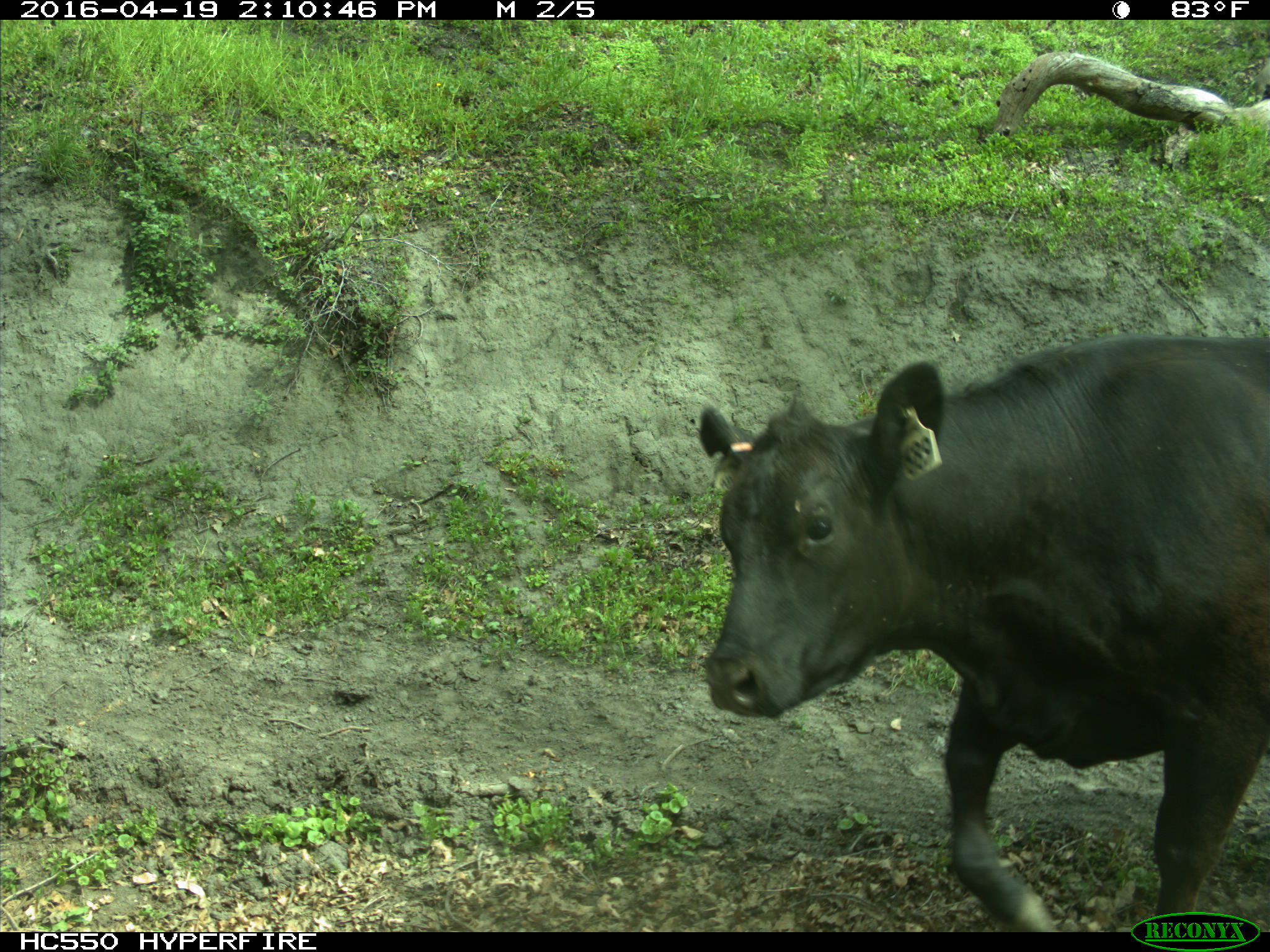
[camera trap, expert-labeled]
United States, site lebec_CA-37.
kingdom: Animalia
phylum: Chordata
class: Mammalia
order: Artiodactyla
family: Bovidae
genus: Bos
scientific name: Bos taurus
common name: domestic cow